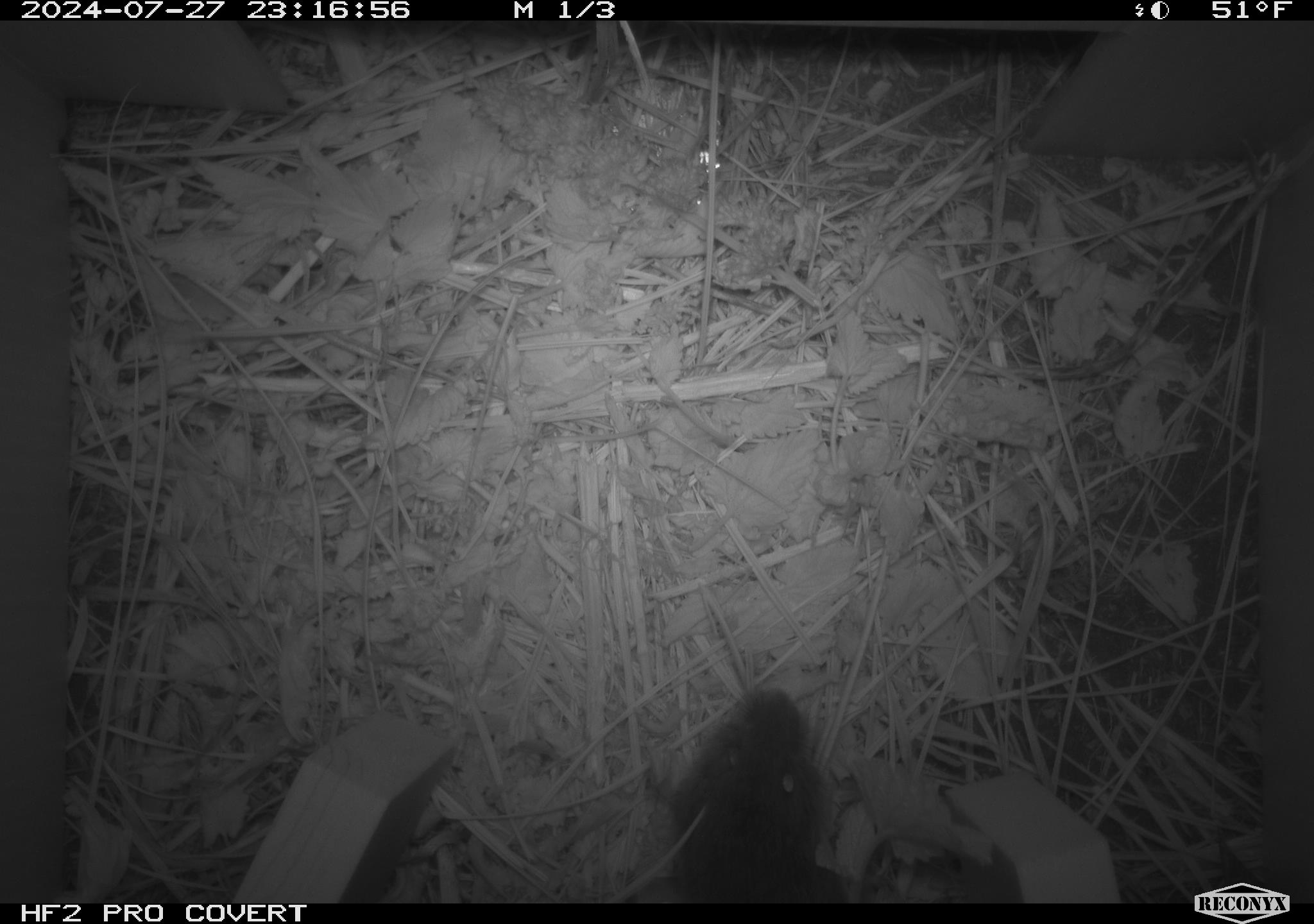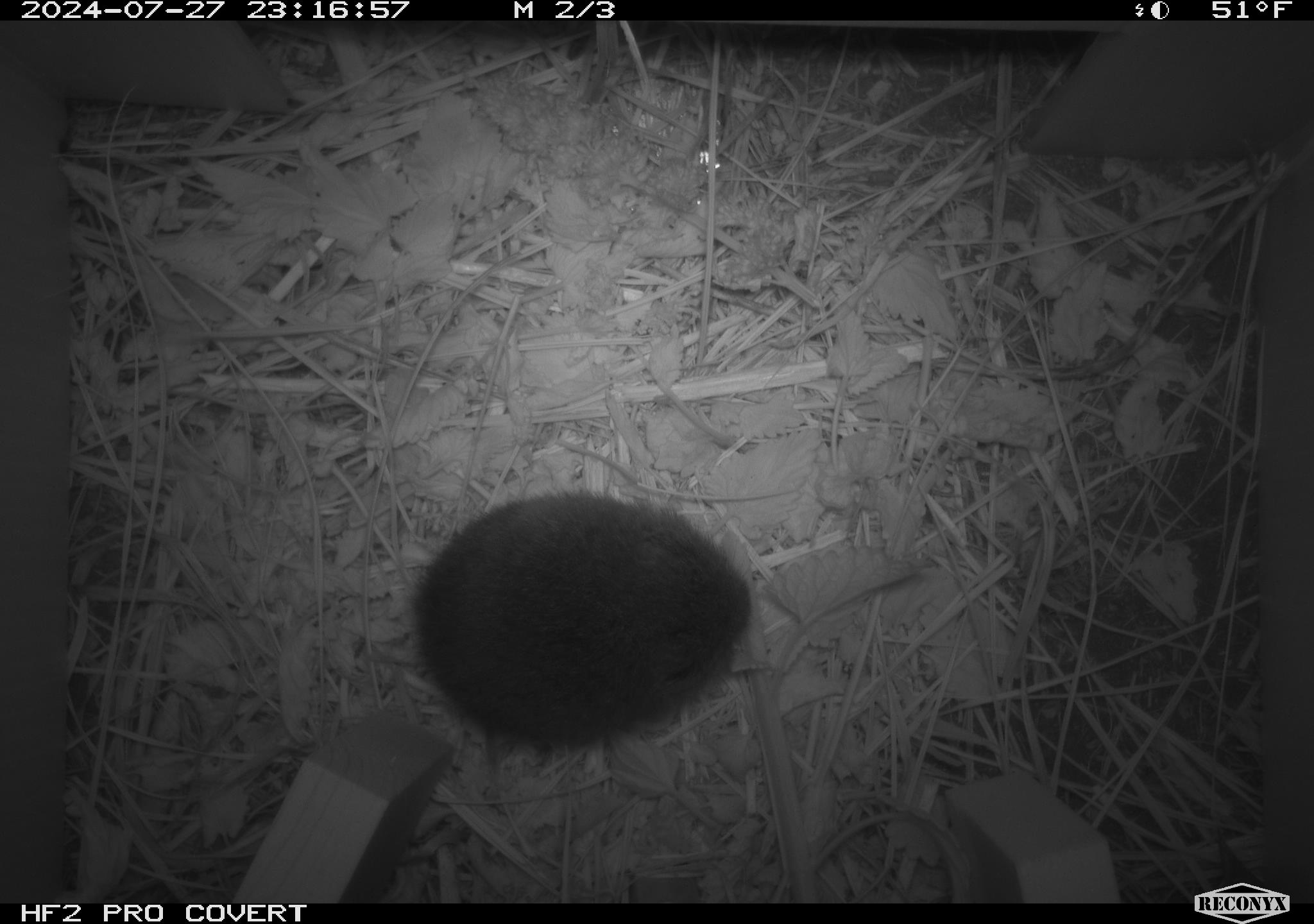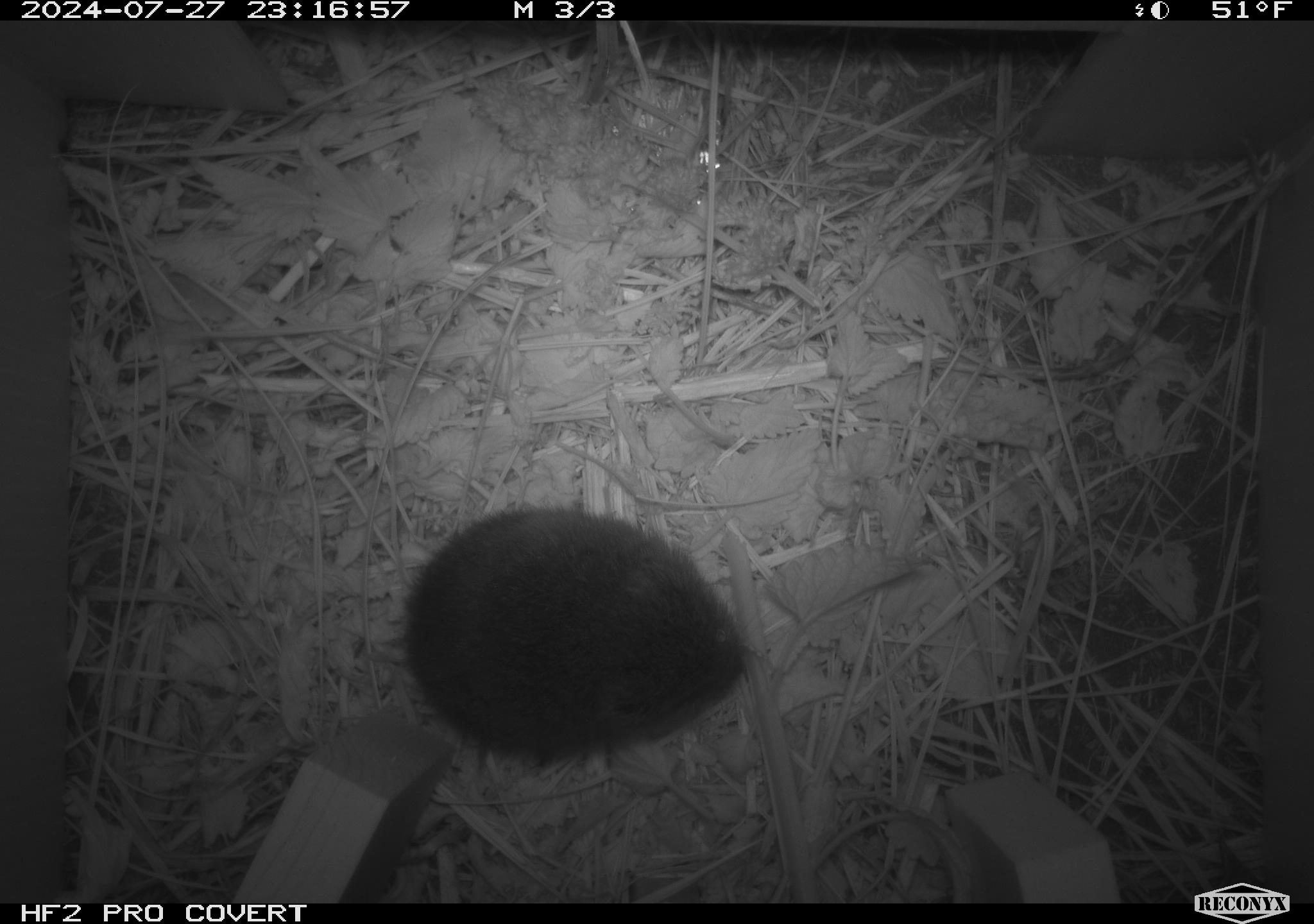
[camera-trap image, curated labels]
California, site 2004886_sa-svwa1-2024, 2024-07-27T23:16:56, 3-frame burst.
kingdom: Animalia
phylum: Chordata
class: Mammalia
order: Rodentia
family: Cricetidae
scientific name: Arvicolinae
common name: voles, lemmings, and muskrats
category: arvicolinae subfamily